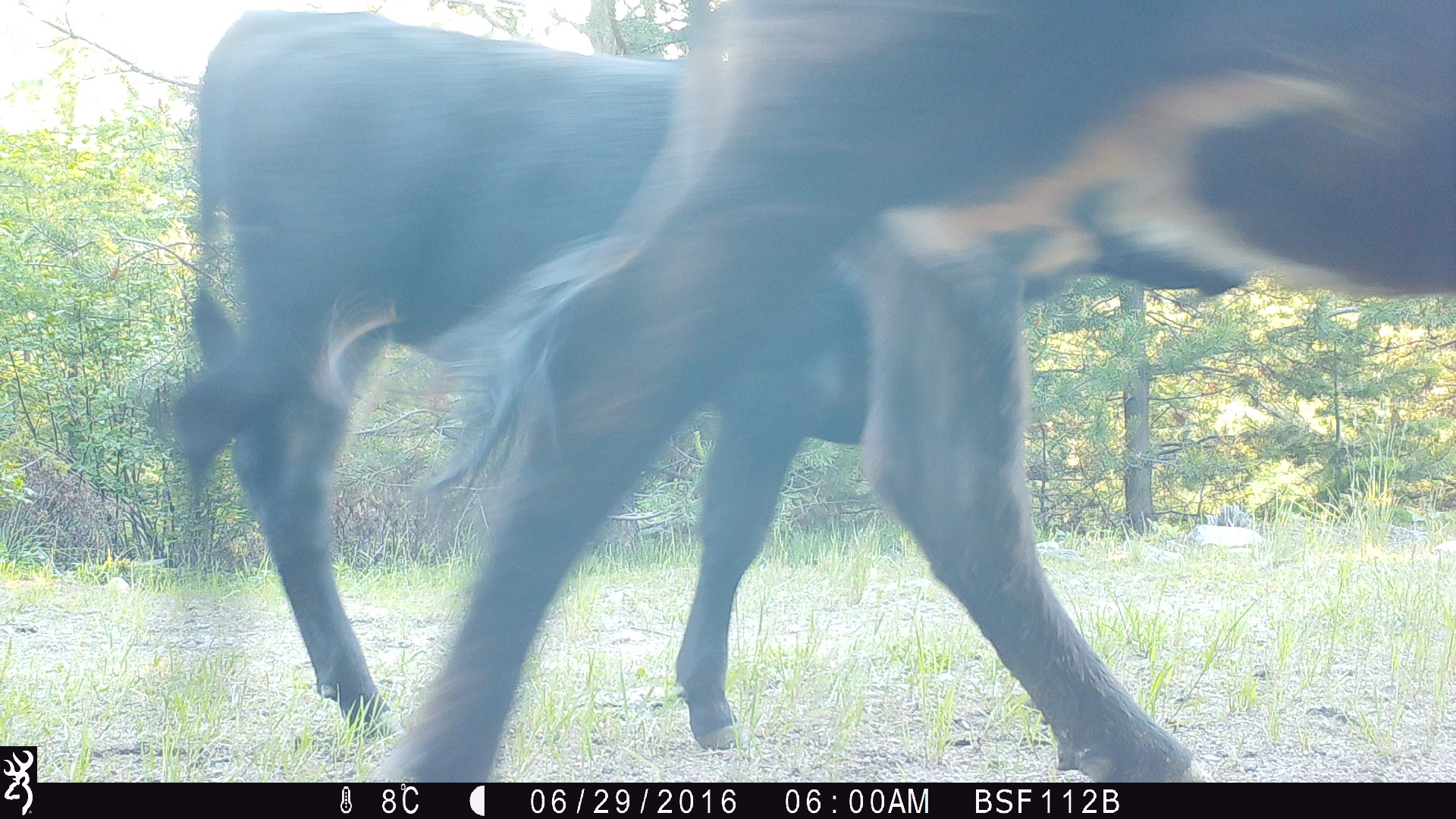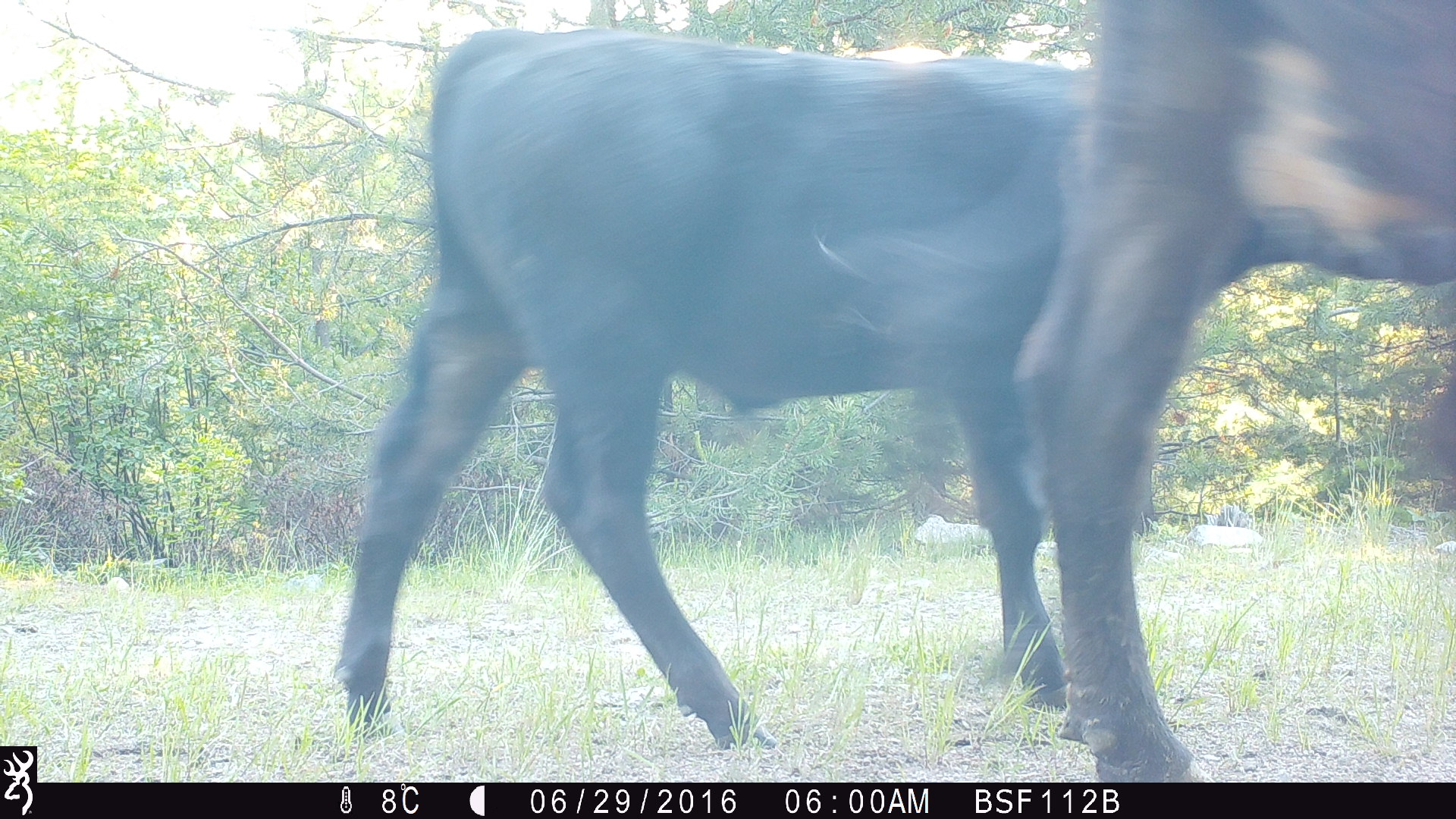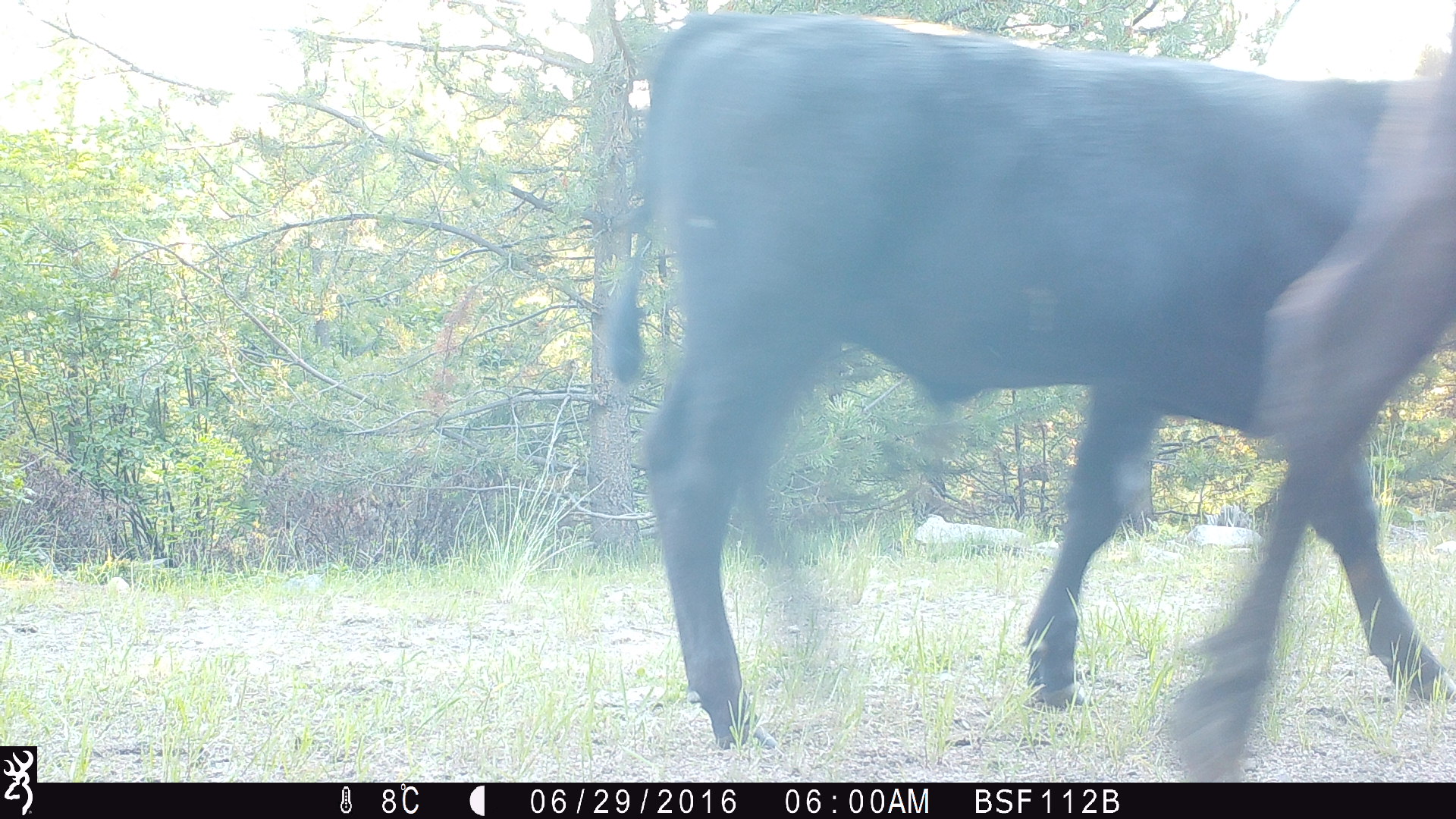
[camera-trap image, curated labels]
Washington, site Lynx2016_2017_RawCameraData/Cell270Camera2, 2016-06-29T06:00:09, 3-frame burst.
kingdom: Animalia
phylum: Chordata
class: Mammalia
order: Artiodactyla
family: Bovidae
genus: Bos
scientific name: Bos taurus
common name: domestic cattle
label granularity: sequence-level